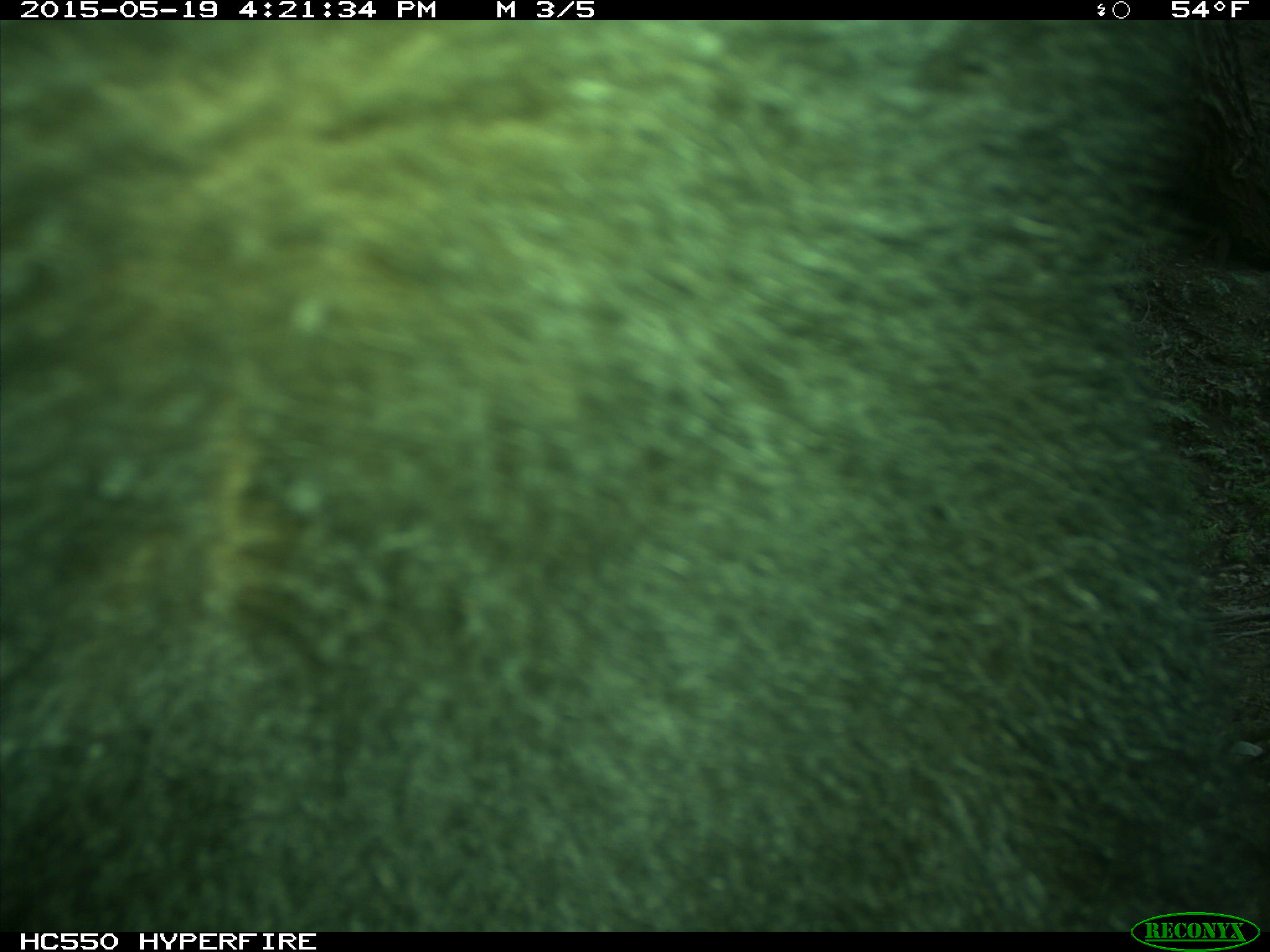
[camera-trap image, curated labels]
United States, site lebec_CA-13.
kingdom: Animalia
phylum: Chordata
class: Mammalia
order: Carnivora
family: Ursidae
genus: Ursus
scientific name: Ursus americanus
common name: american black bear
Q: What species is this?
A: Ursus americanus (american black bear).